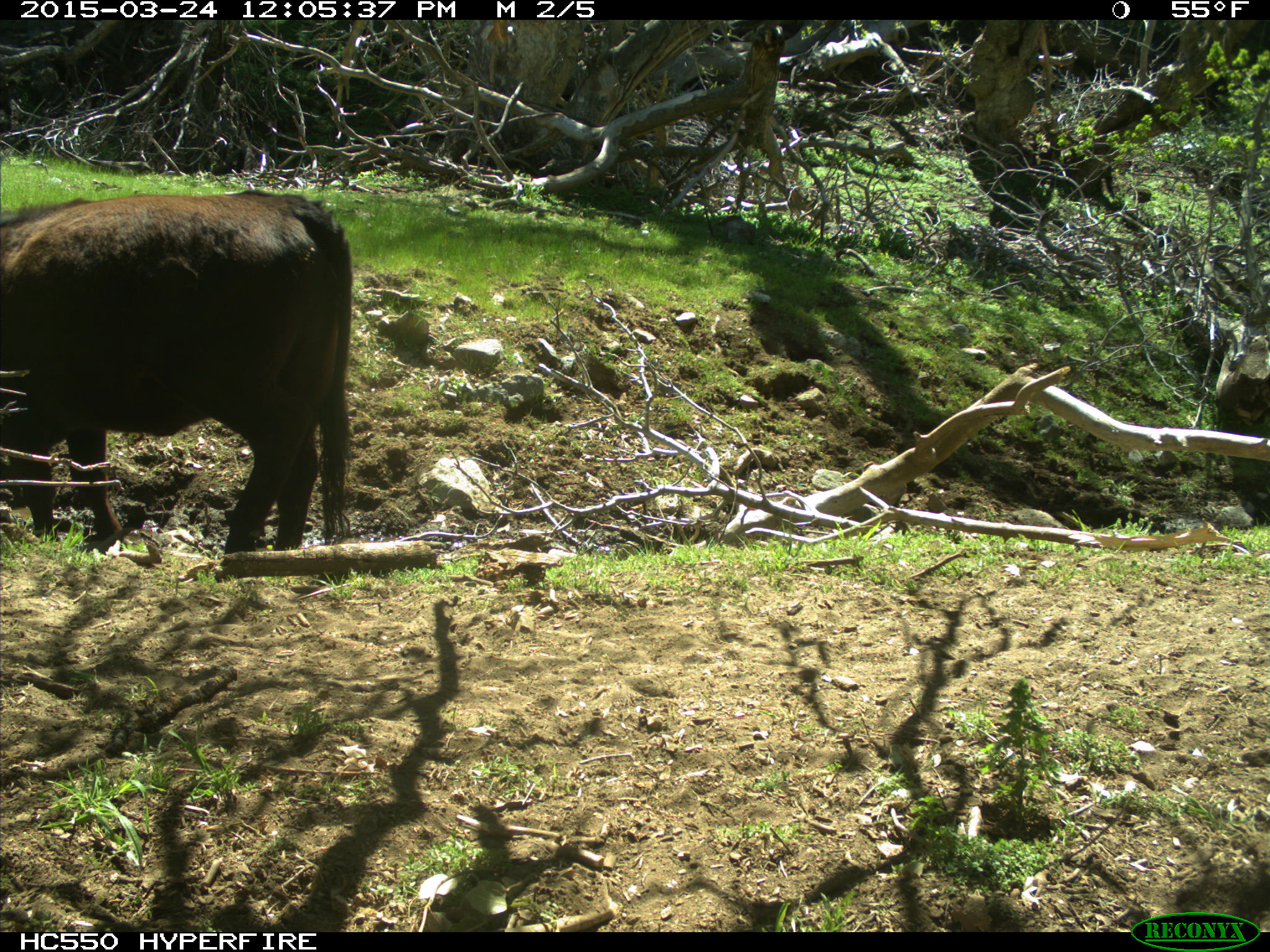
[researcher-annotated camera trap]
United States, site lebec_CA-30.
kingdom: Animalia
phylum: Chordata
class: Mammalia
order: Artiodactyla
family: Bovidae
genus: Bos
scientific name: Bos taurus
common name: domestic cow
Bos taurus (domestic cow).